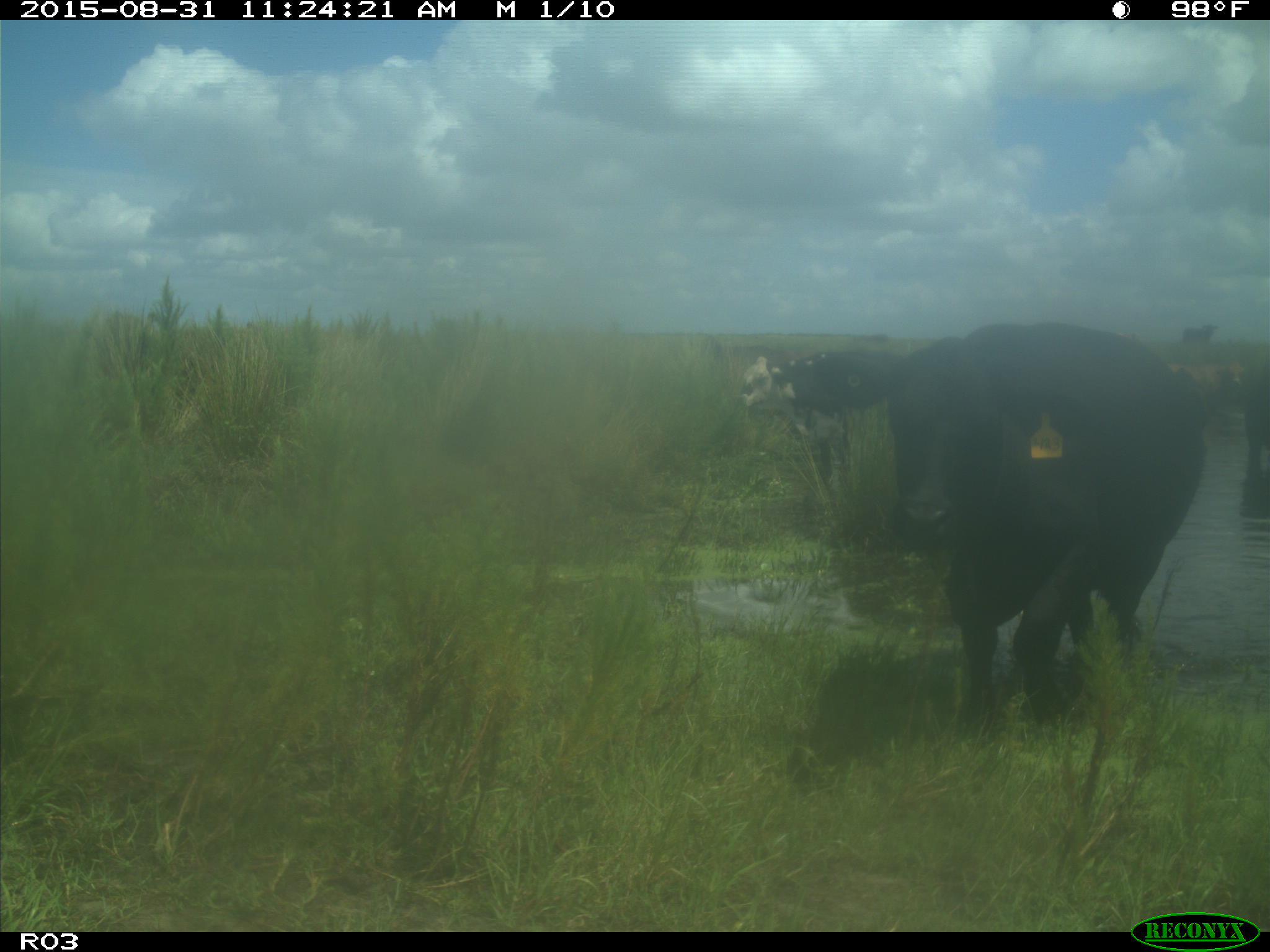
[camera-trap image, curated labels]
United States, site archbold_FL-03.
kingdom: Animalia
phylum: Chordata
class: Mammalia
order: Artiodactyla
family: Bovidae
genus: Bos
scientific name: Bos taurus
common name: domestic cow